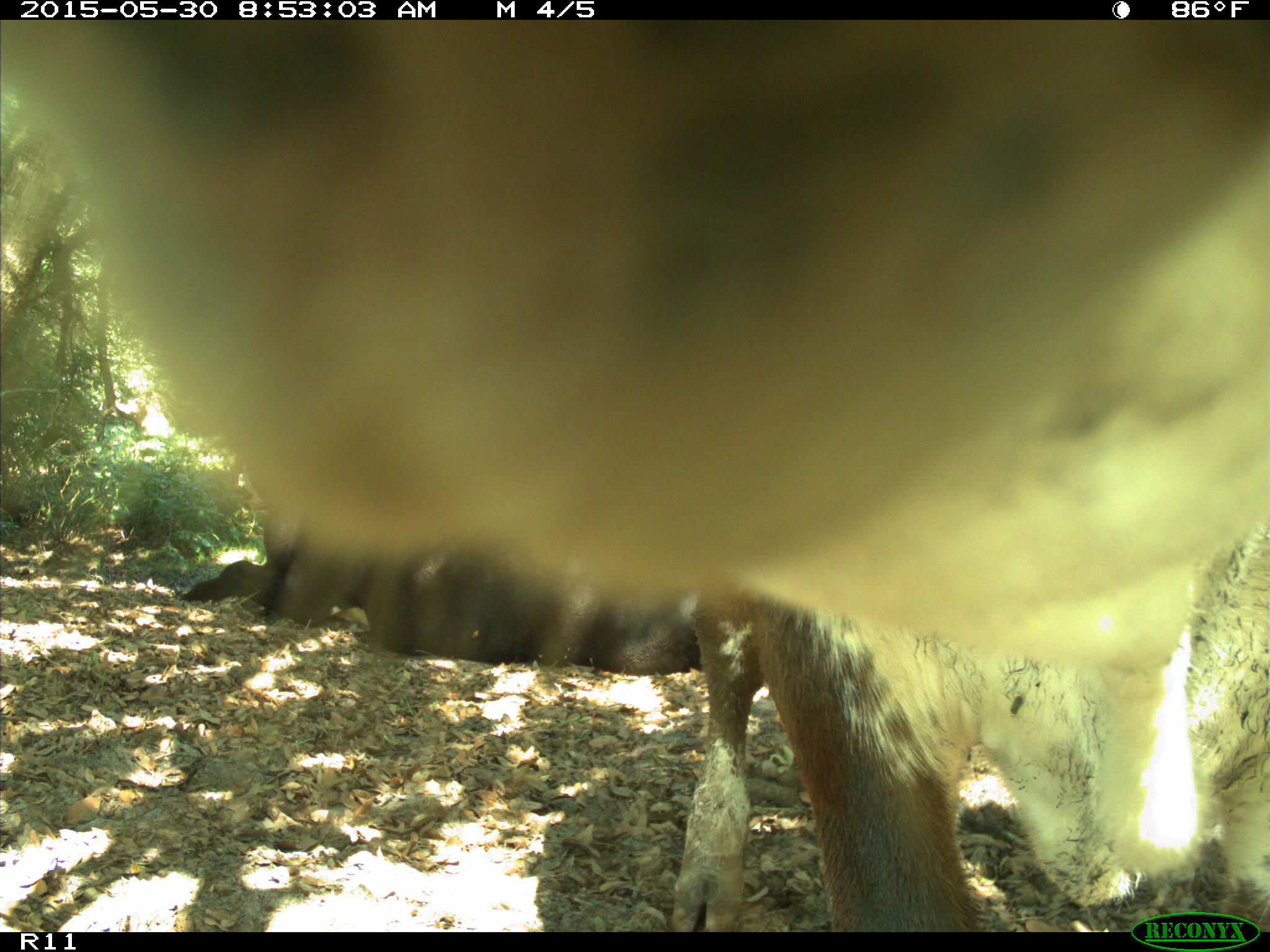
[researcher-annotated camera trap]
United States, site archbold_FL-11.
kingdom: Animalia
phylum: Chordata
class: Mammalia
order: Artiodactyla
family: Bovidae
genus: Bos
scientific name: Bos taurus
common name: domestic cow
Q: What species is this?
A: Bos taurus (domestic cow).